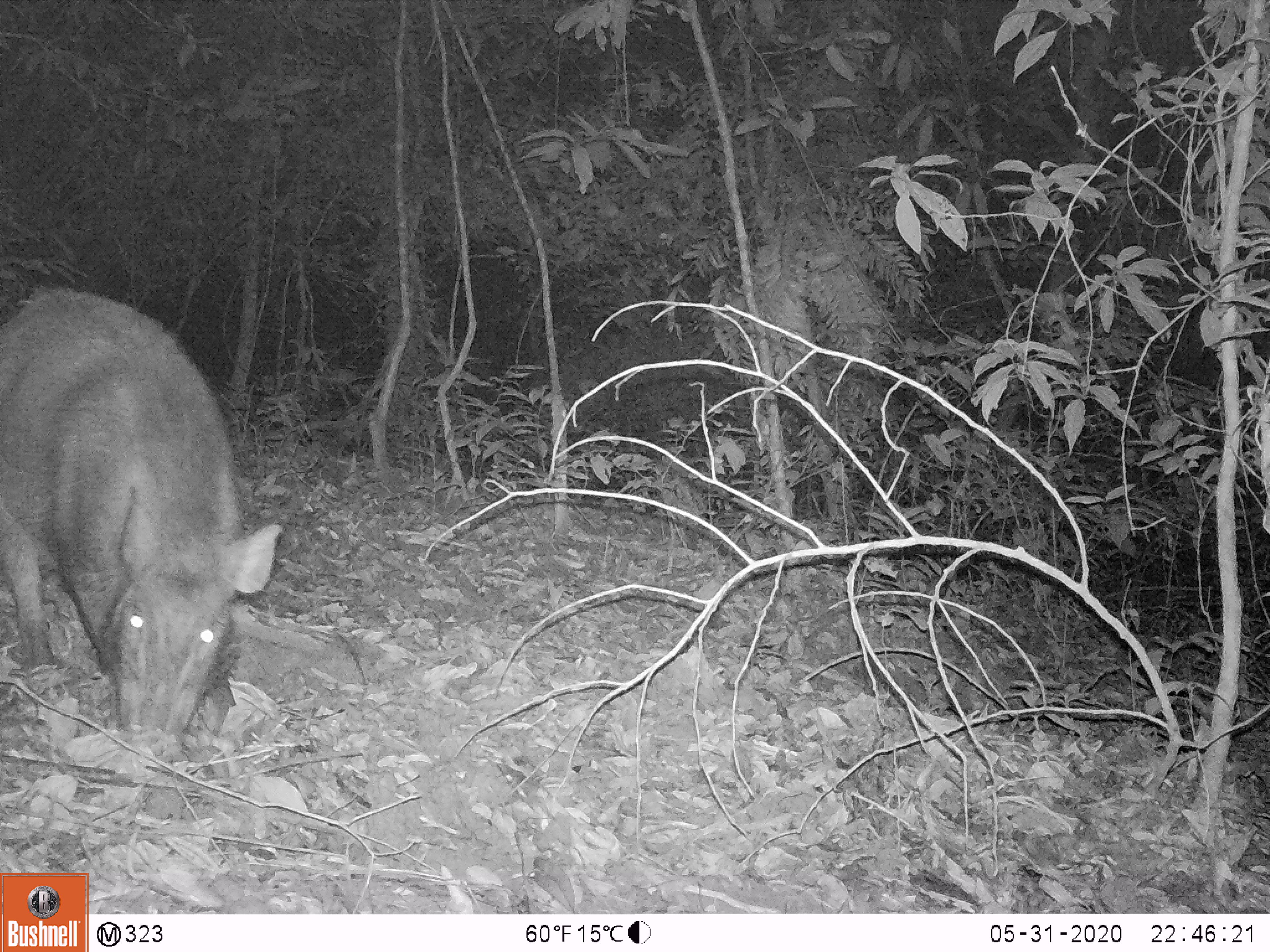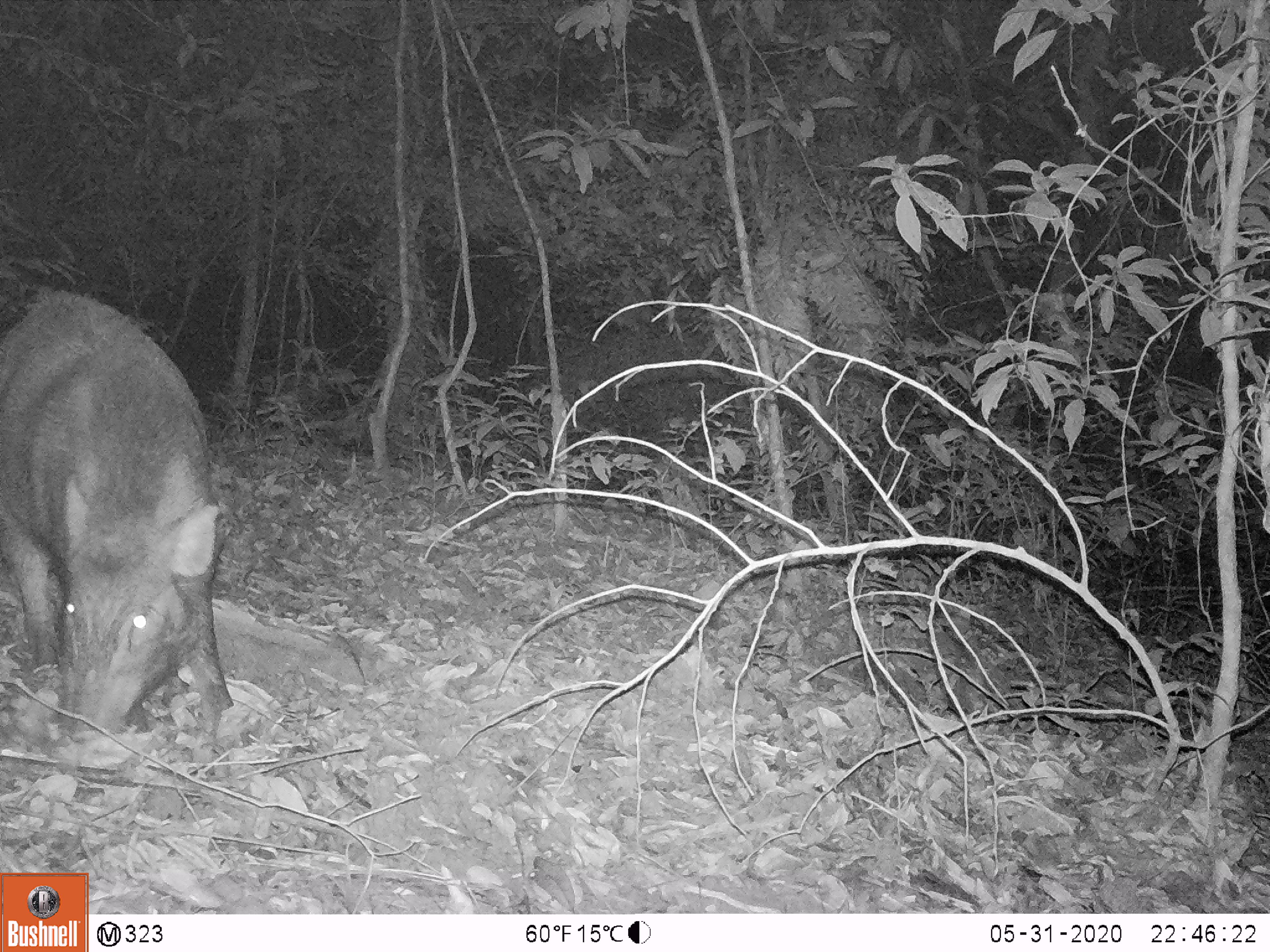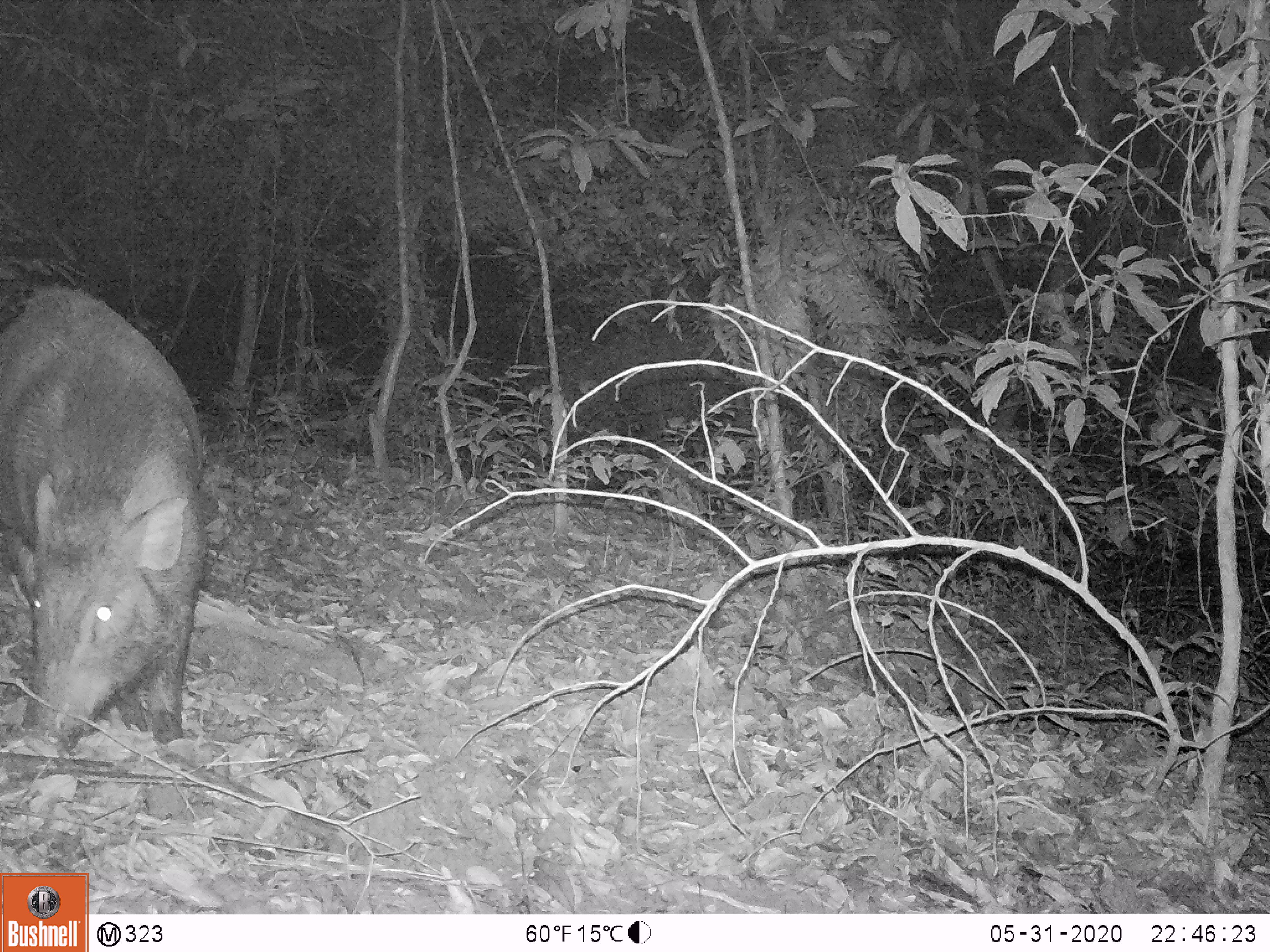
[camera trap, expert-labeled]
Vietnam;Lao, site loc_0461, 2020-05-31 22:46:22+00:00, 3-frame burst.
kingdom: Animalia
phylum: Chordata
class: Mammalia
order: Artiodactyla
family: Suidae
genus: Sus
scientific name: Sus scrofa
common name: eurasian wild pig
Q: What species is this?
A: Eurasian wild pig (Sus scrofa).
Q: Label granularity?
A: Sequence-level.